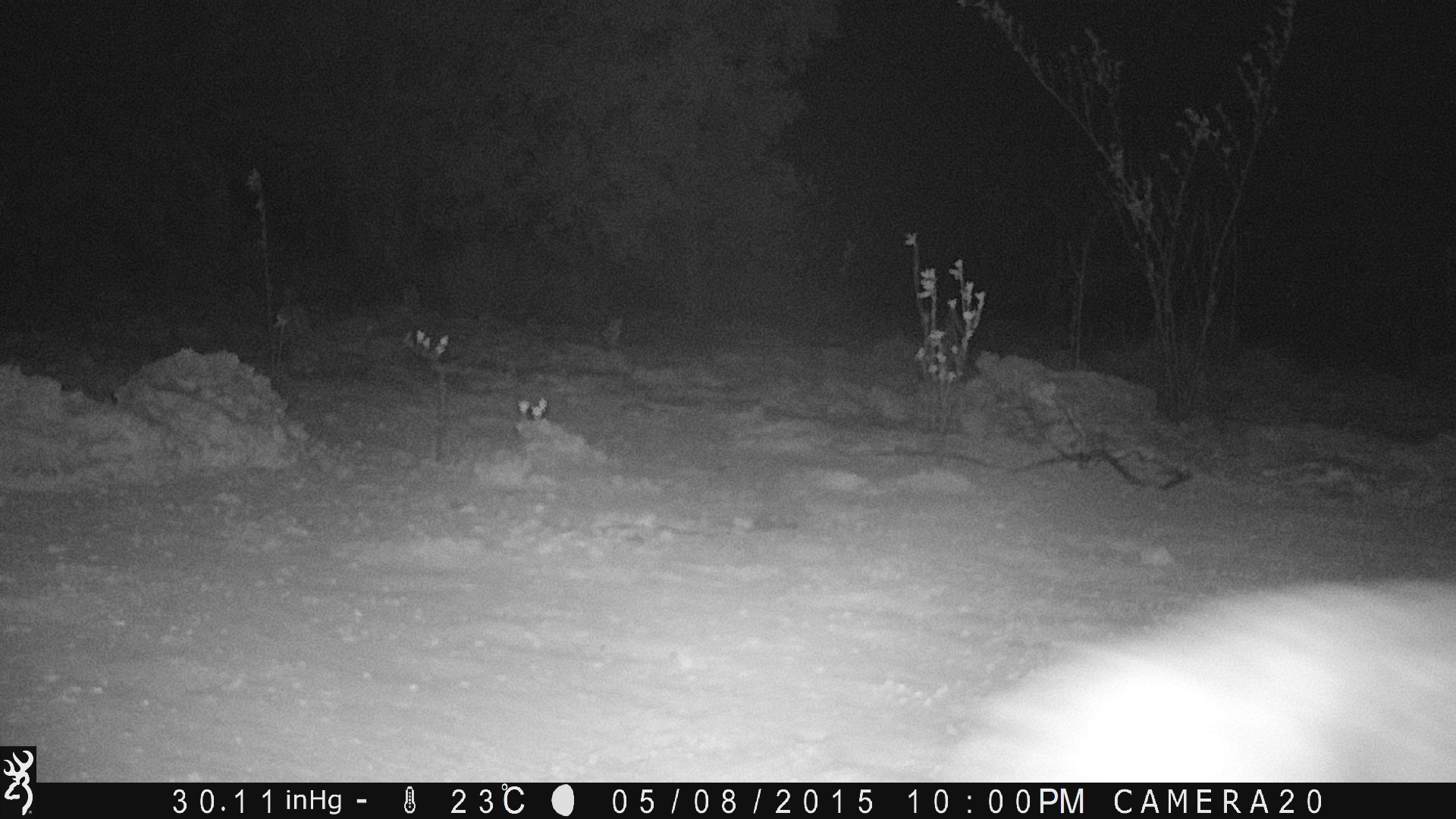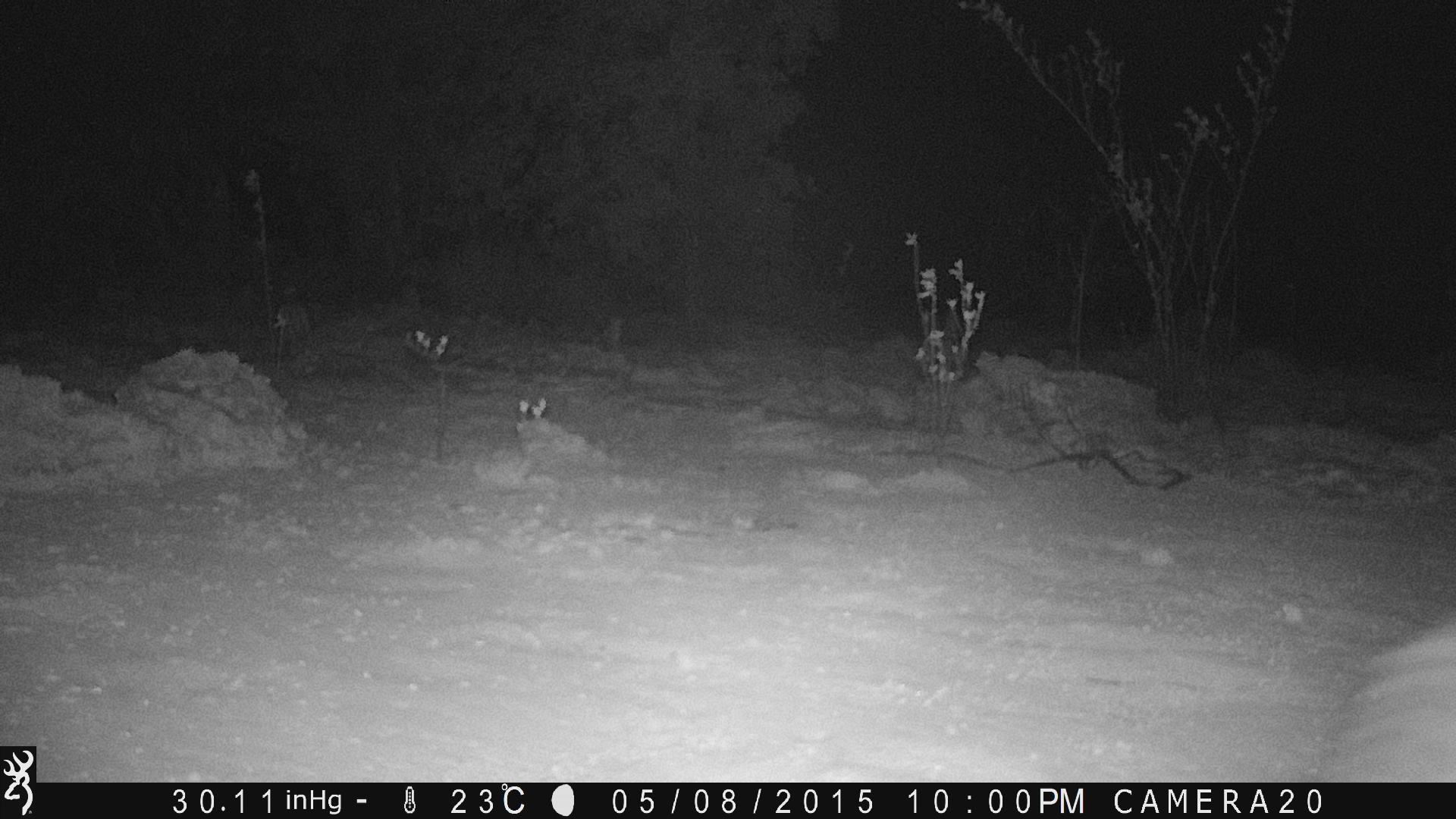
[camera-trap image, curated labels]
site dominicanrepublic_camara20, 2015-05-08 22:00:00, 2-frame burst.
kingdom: Animalia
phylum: Chordata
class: Mammalia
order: Carnivora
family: Felidae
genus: Felis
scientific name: Felis catus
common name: cat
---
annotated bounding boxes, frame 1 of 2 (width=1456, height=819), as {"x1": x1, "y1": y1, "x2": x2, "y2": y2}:
unknown: {"x1": 914, "y1": 568, "x2": 1456, "y2": 784}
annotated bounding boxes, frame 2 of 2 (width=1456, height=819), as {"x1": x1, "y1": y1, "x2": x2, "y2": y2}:
cat: {"x1": 1336, "y1": 609, "x2": 1456, "y2": 781}